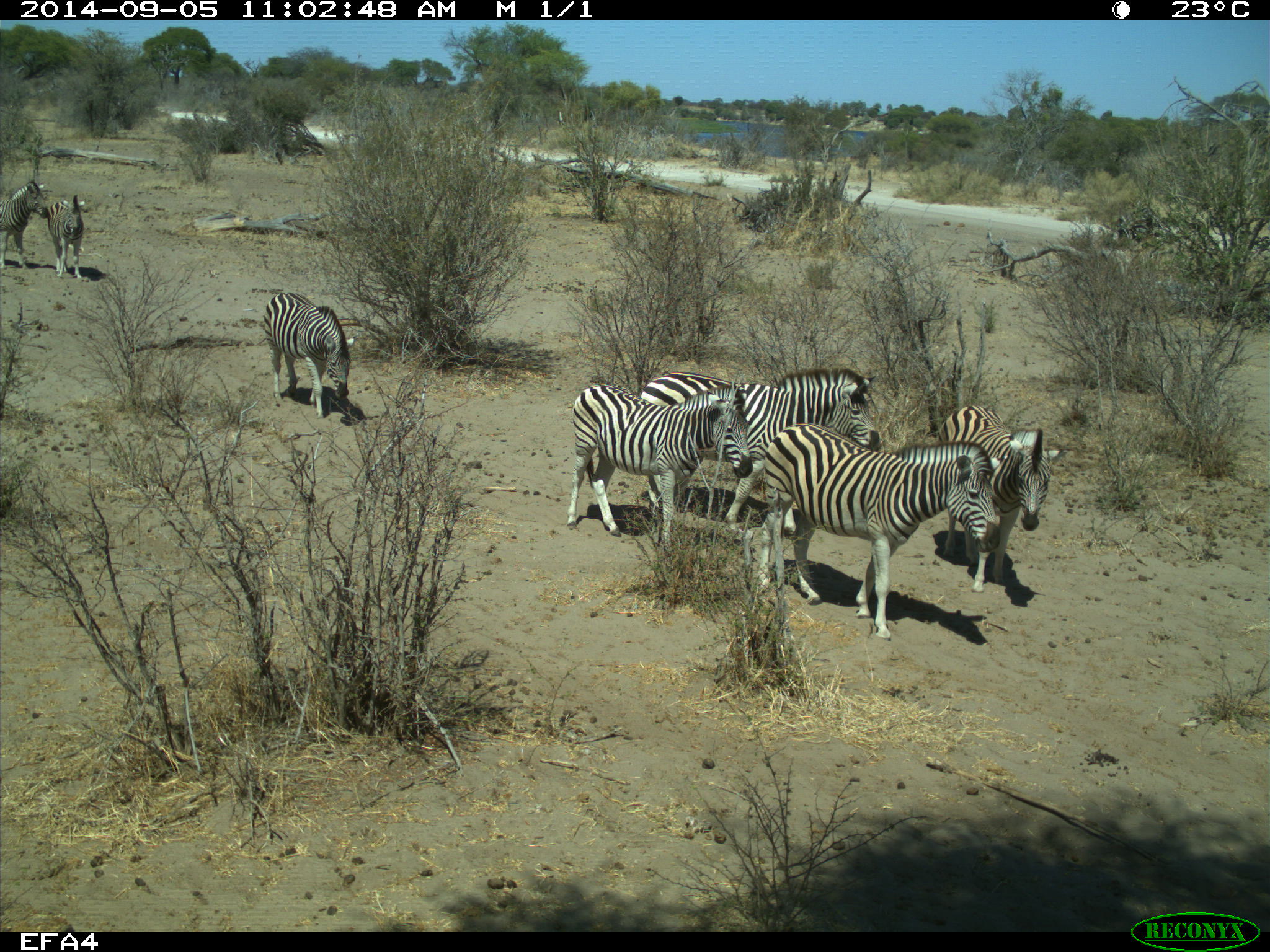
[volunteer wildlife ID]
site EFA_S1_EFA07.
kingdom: Animalia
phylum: Chordata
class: Mammalia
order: Perissodactyla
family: Equidae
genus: Equus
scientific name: Equus quagga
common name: plains zebra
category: zebraplains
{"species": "zebraplains (plains zebra) (Equus quagga)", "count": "7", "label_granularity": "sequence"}